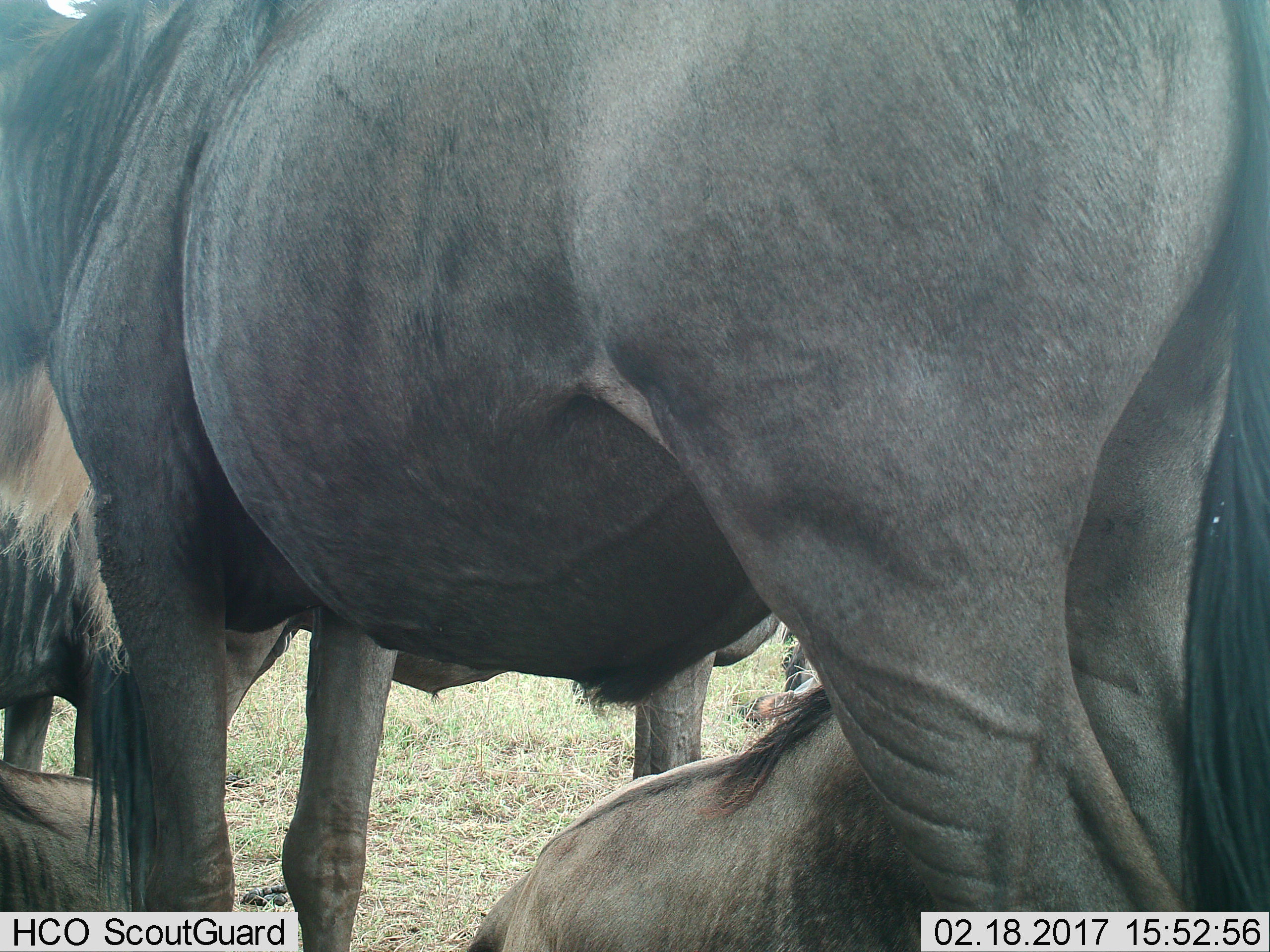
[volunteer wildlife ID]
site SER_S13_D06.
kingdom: Animalia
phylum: Chordata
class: Mammalia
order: Artiodactyla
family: Bovidae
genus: Connochaetes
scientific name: Connochaetes taurinus taurinus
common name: blue wildebeest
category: wildebeestblue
Wildebeestblue (blue wildebeest) (Connochaetes taurinus taurinus), count 5. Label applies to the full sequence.